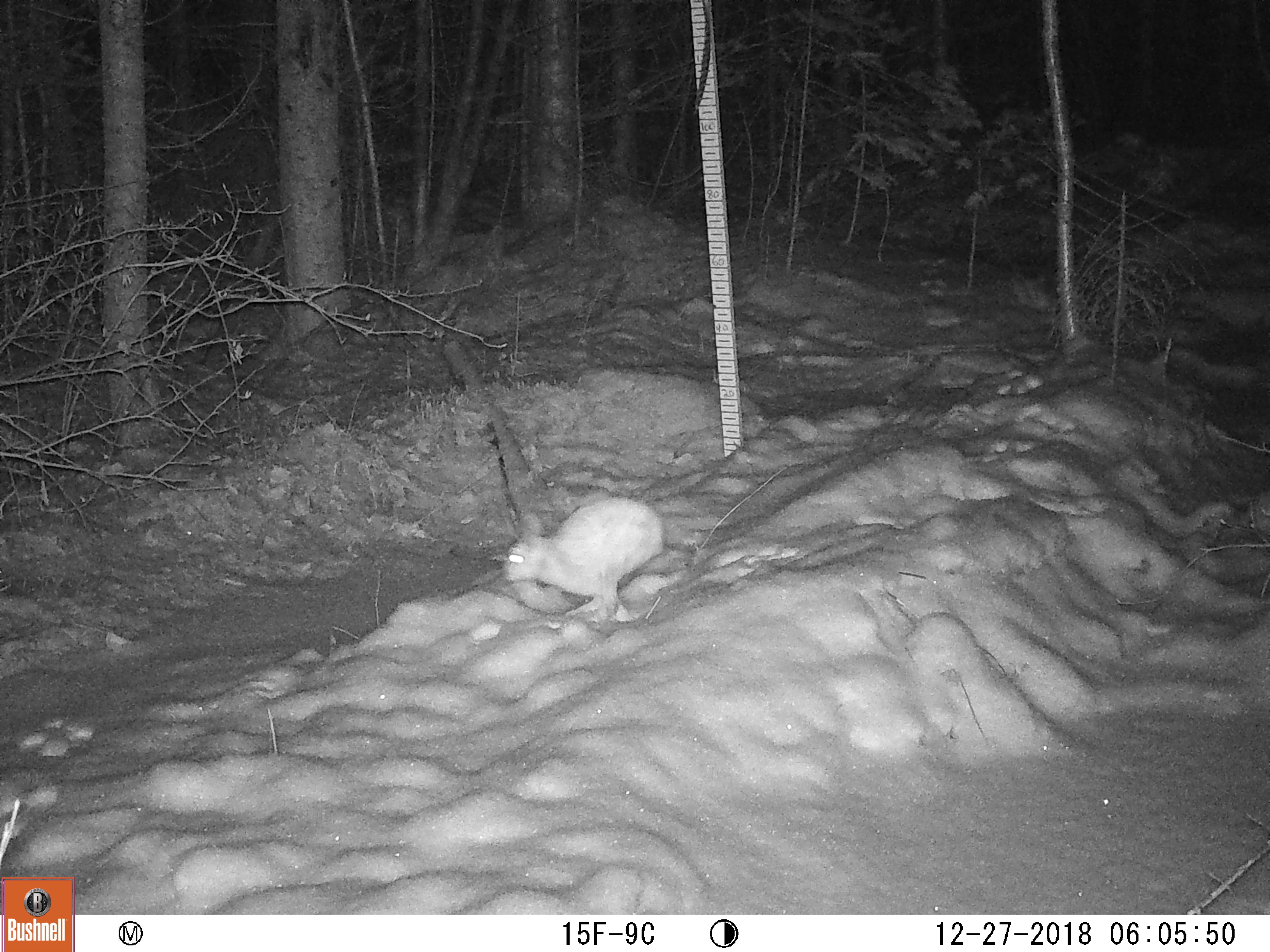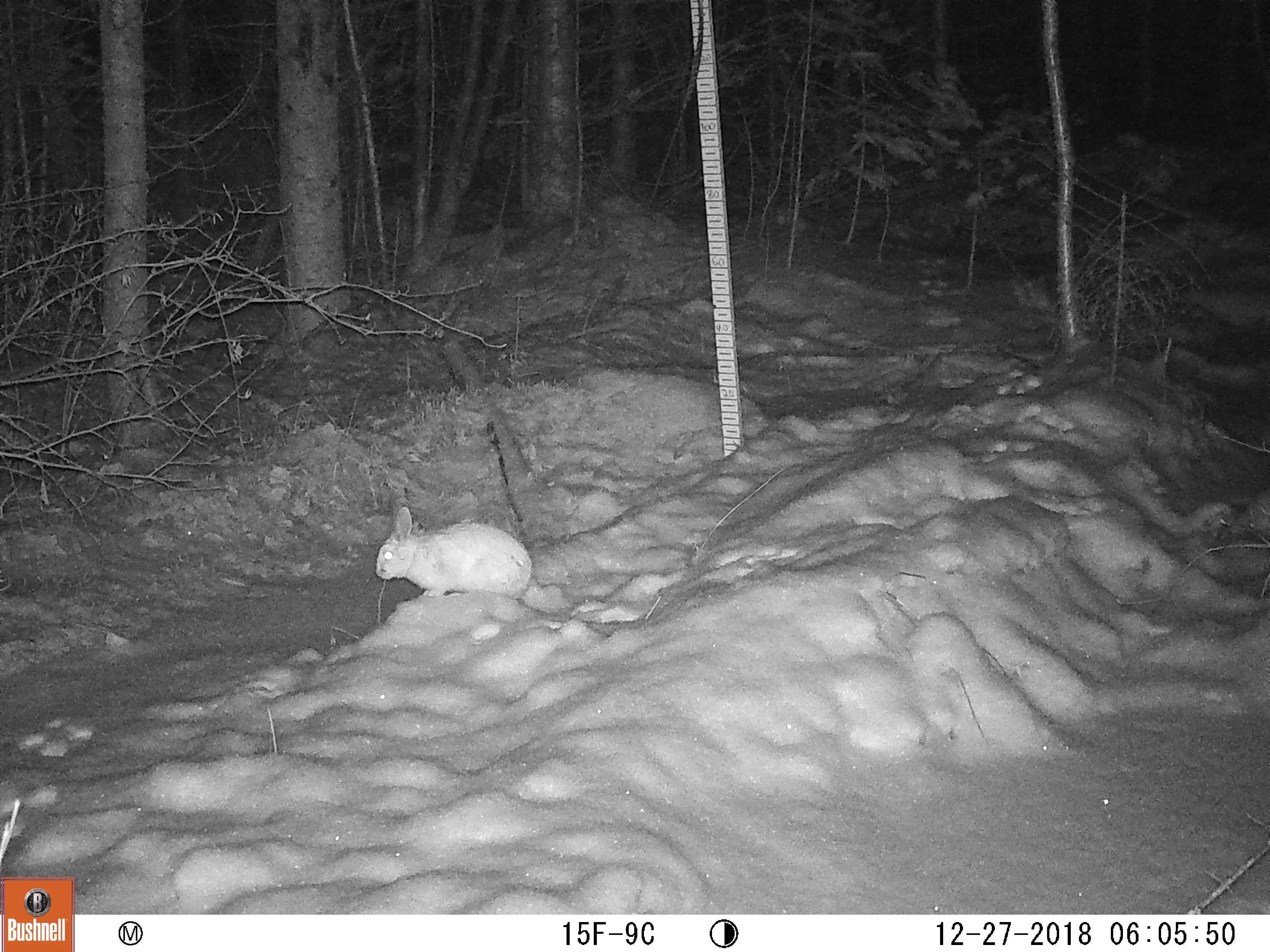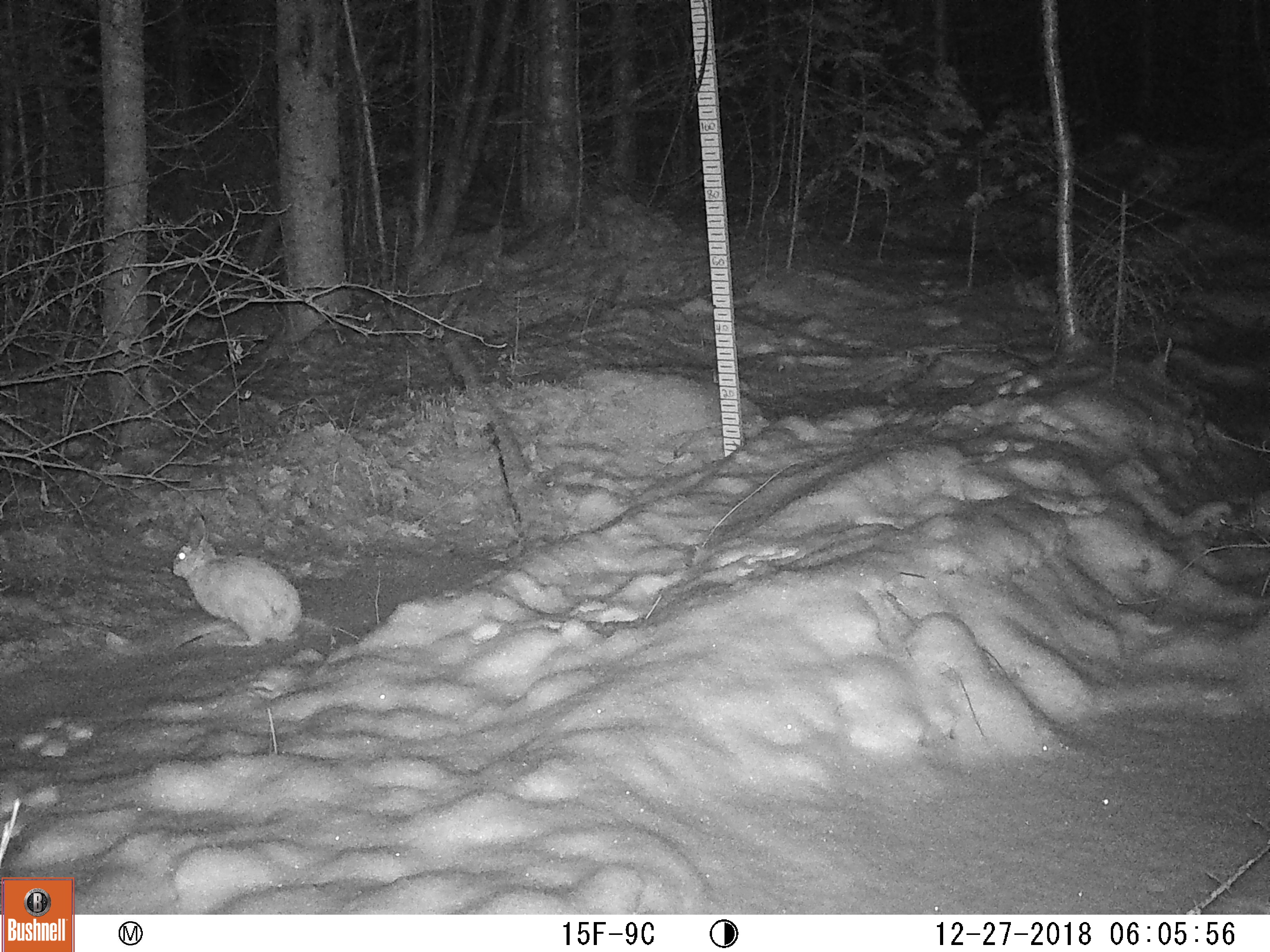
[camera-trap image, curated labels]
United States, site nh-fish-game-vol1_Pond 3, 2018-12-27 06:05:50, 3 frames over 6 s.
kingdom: Animalia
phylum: Chordata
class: Mammalia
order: Lagomorpha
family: Leporidae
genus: Lepus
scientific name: Lepus americanus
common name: snowshoe hare